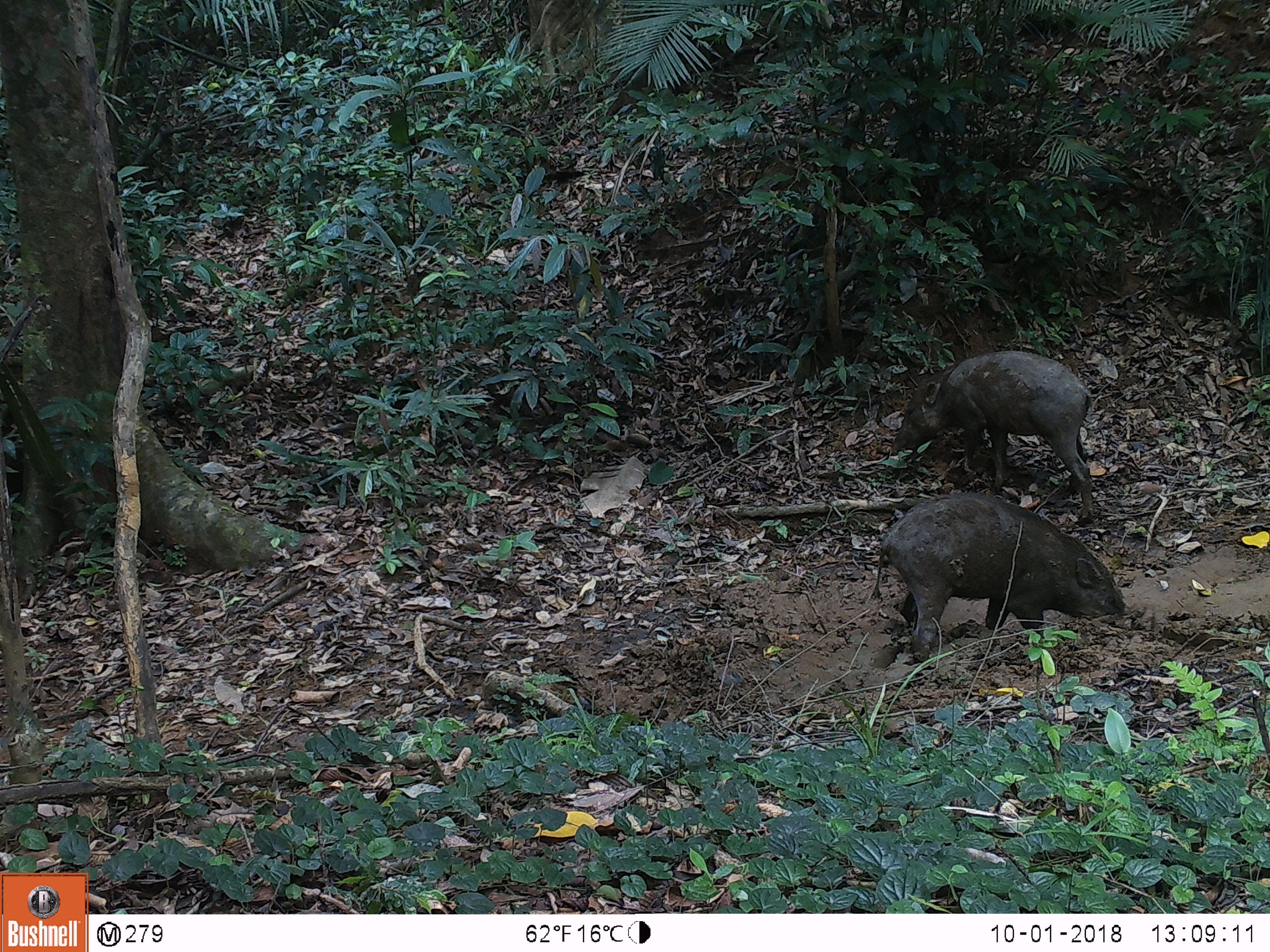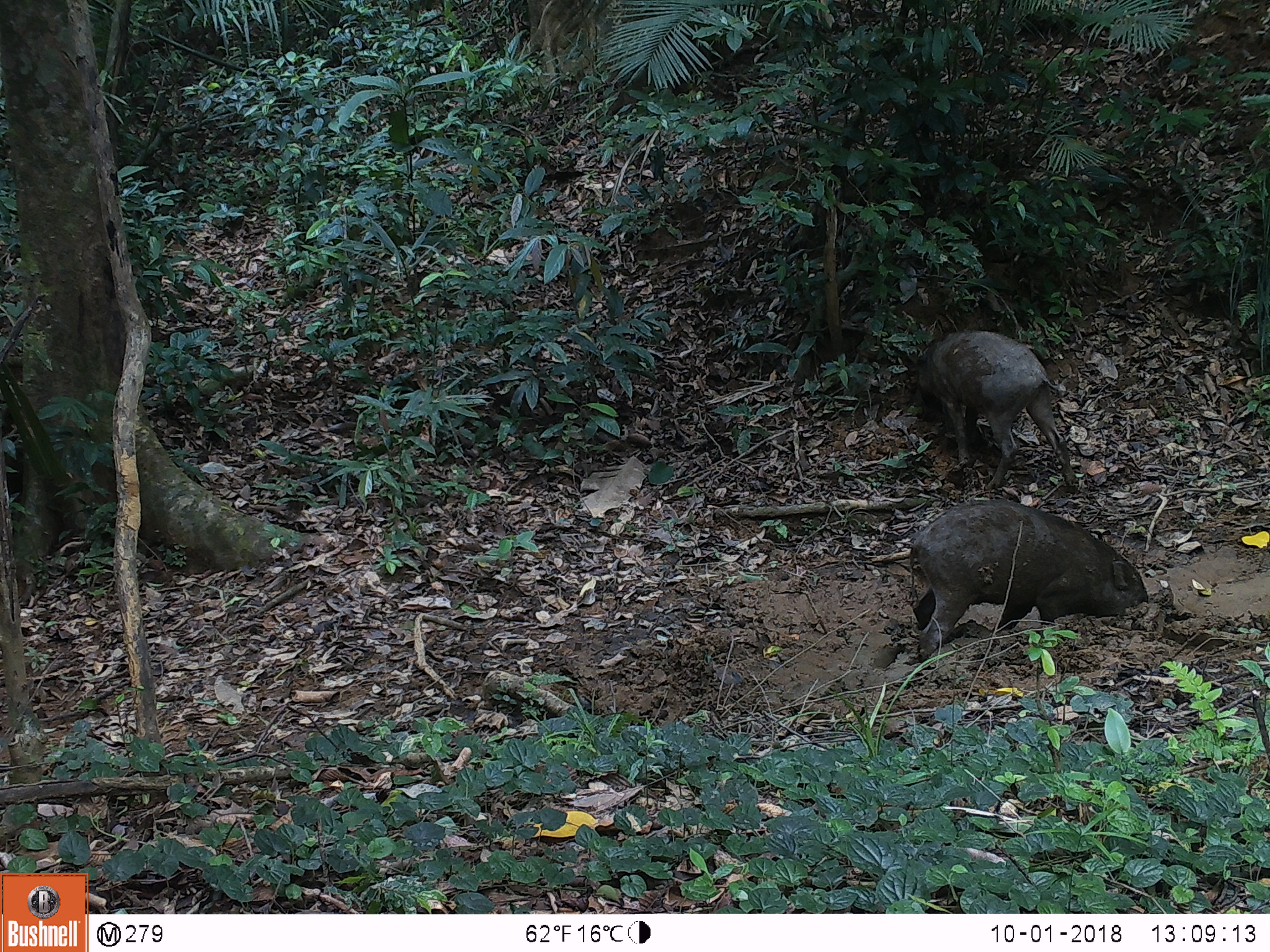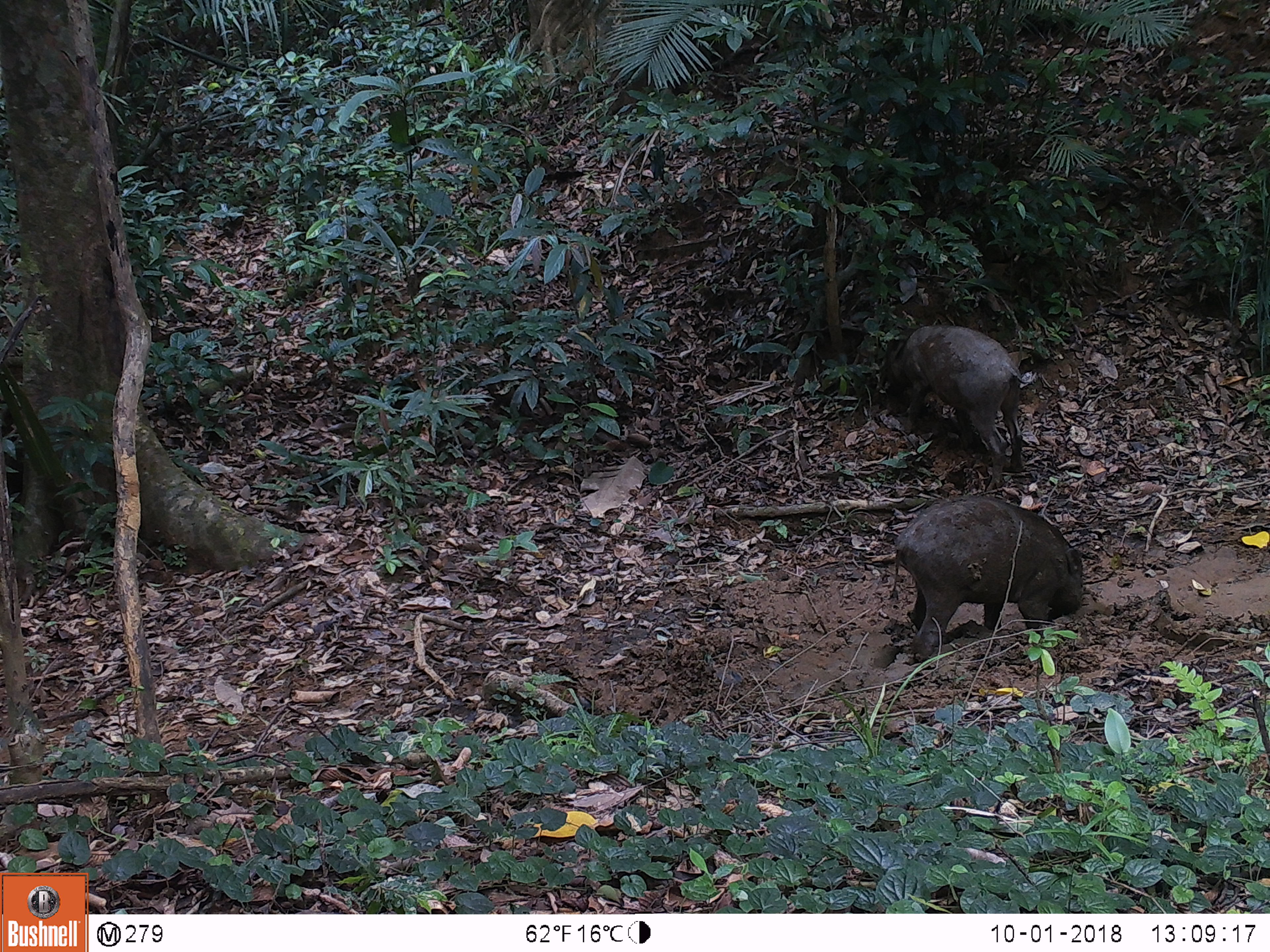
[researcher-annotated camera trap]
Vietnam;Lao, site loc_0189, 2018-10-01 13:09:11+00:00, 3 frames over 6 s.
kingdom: Animalia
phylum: Chordata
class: Mammalia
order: Artiodactyla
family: Suidae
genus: Sus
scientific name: Sus scrofa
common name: eurasian wild pig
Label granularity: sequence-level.